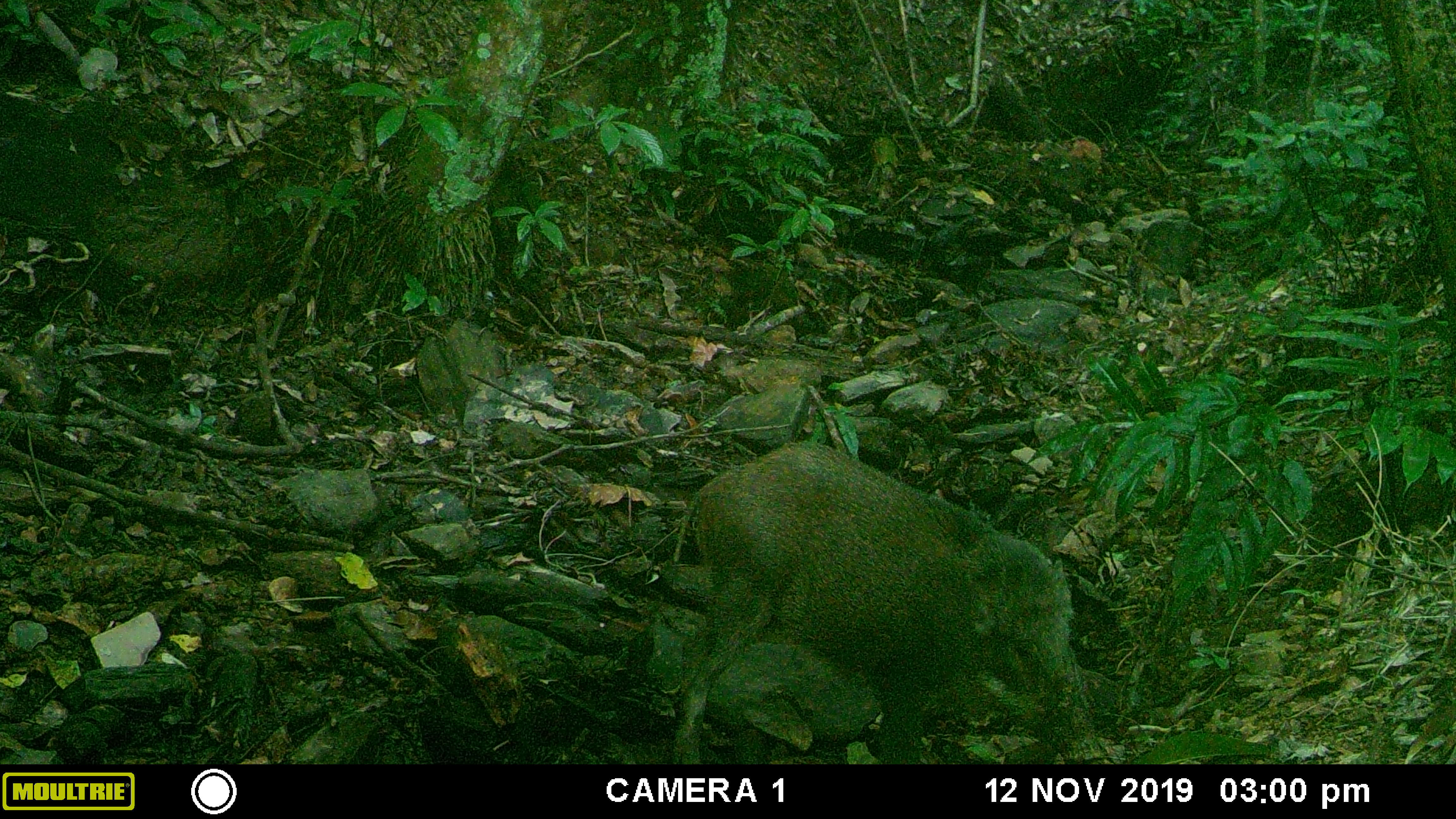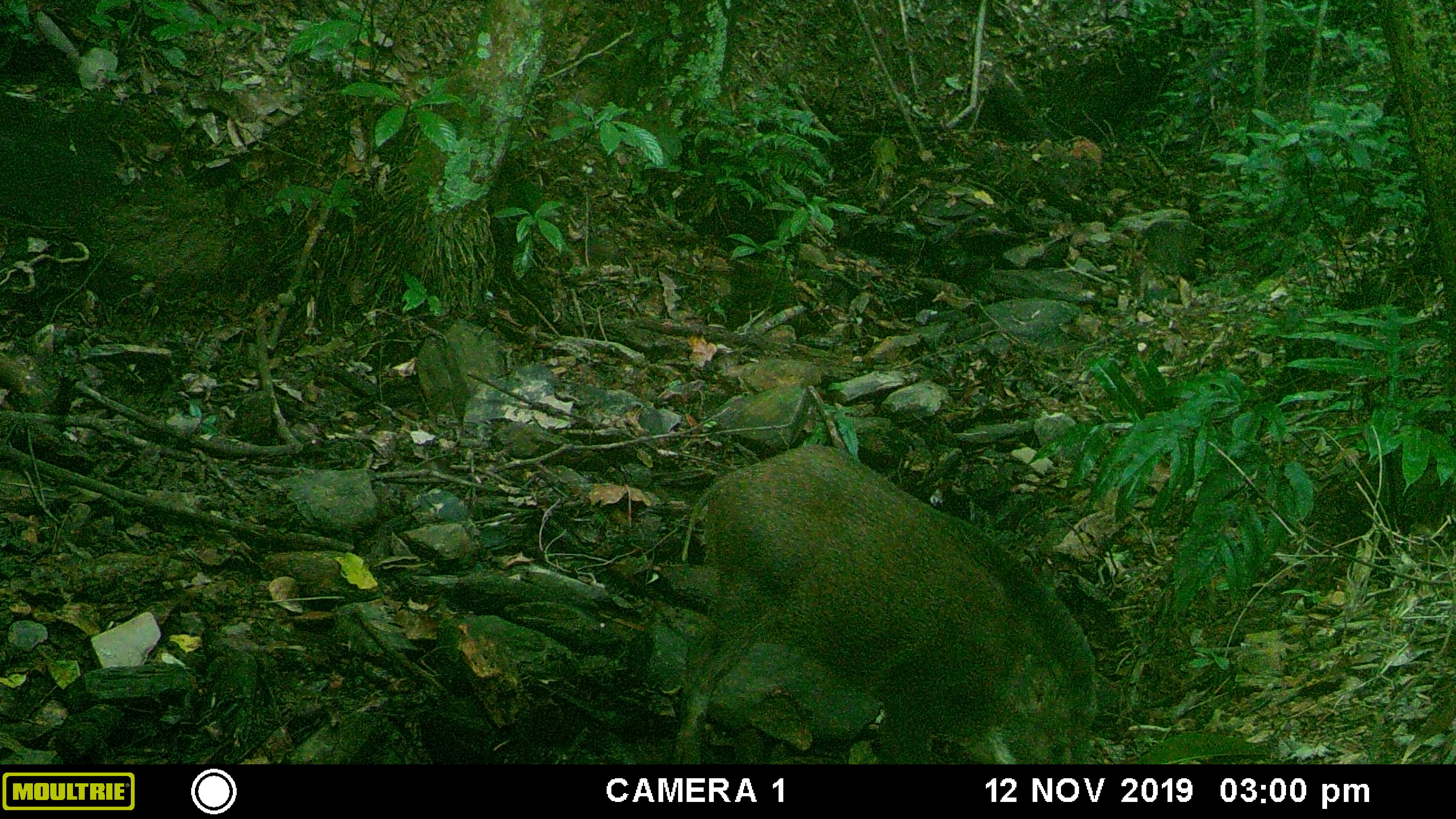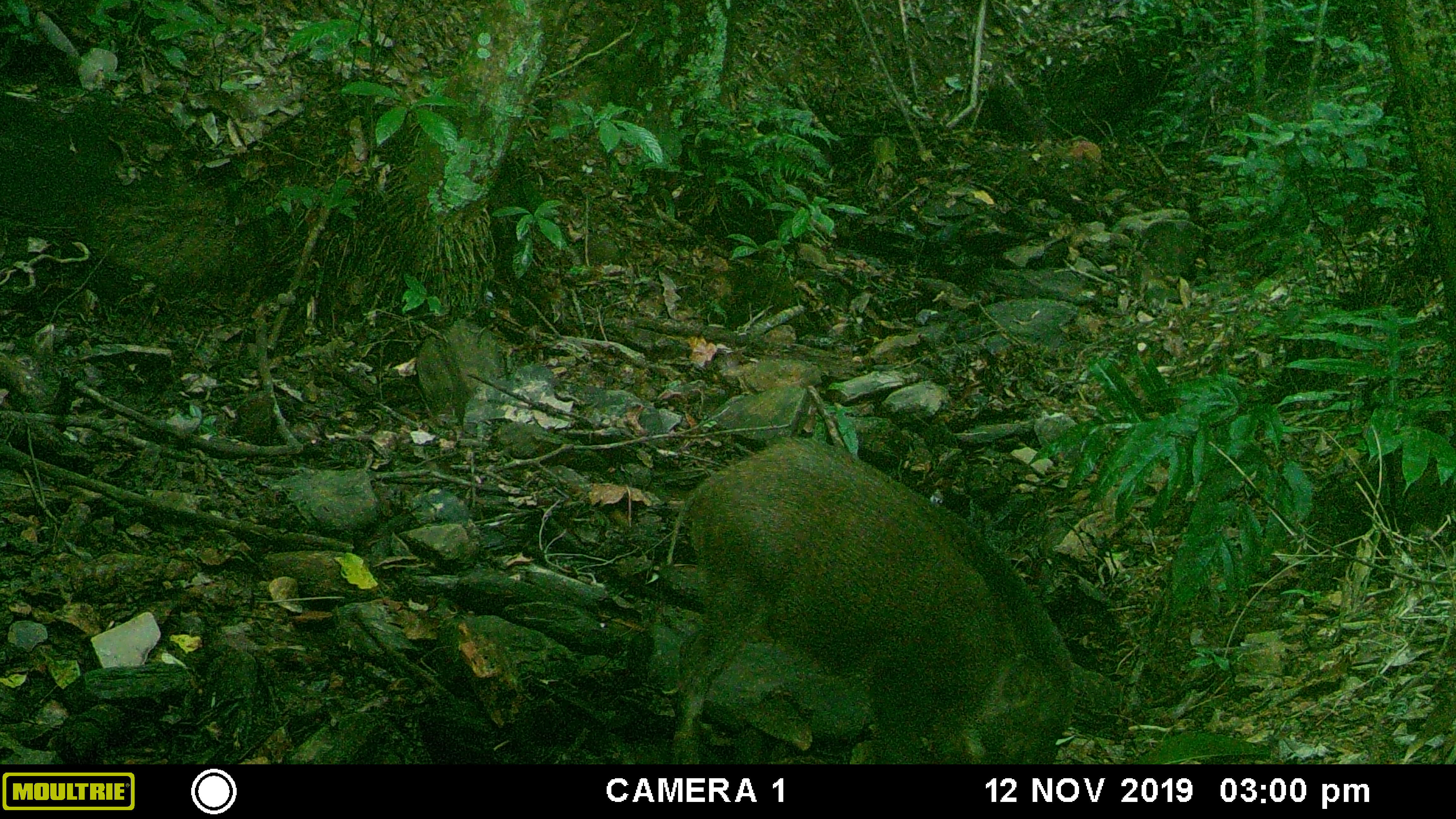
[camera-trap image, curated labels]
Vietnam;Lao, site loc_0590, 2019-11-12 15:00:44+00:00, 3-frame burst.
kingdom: Animalia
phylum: Chordata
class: Mammalia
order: Artiodactyla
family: Suidae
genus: Sus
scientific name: Sus scrofa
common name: eurasian wild pig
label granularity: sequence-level